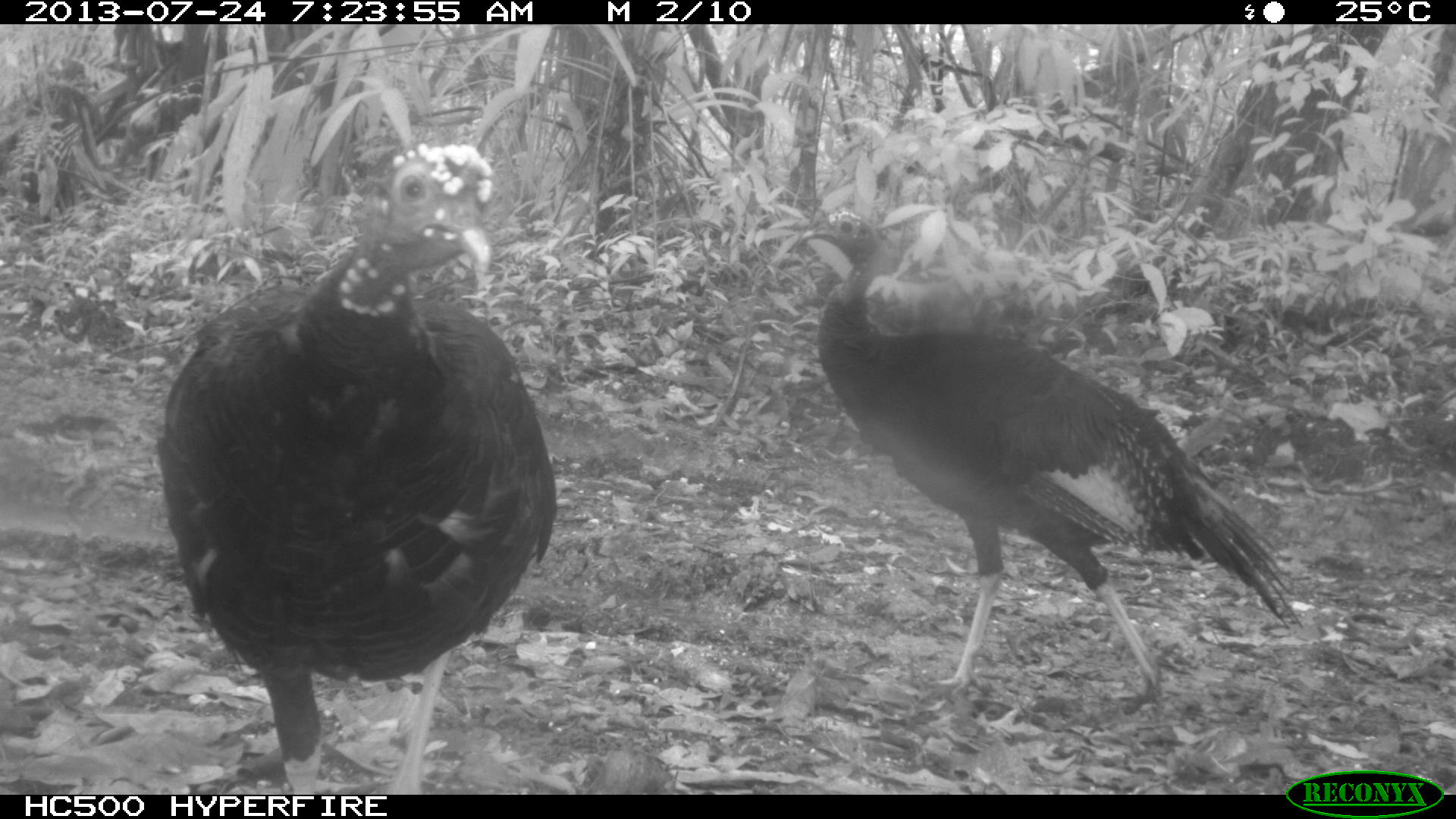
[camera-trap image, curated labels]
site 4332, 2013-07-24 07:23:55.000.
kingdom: Animalia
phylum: Chordata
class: Aves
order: Galliformes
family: Phasianidae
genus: Meleagris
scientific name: Meleagris ocellata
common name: ocellated turkey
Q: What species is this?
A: Meleagris ocellata (ocellated turkey).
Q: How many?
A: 3.